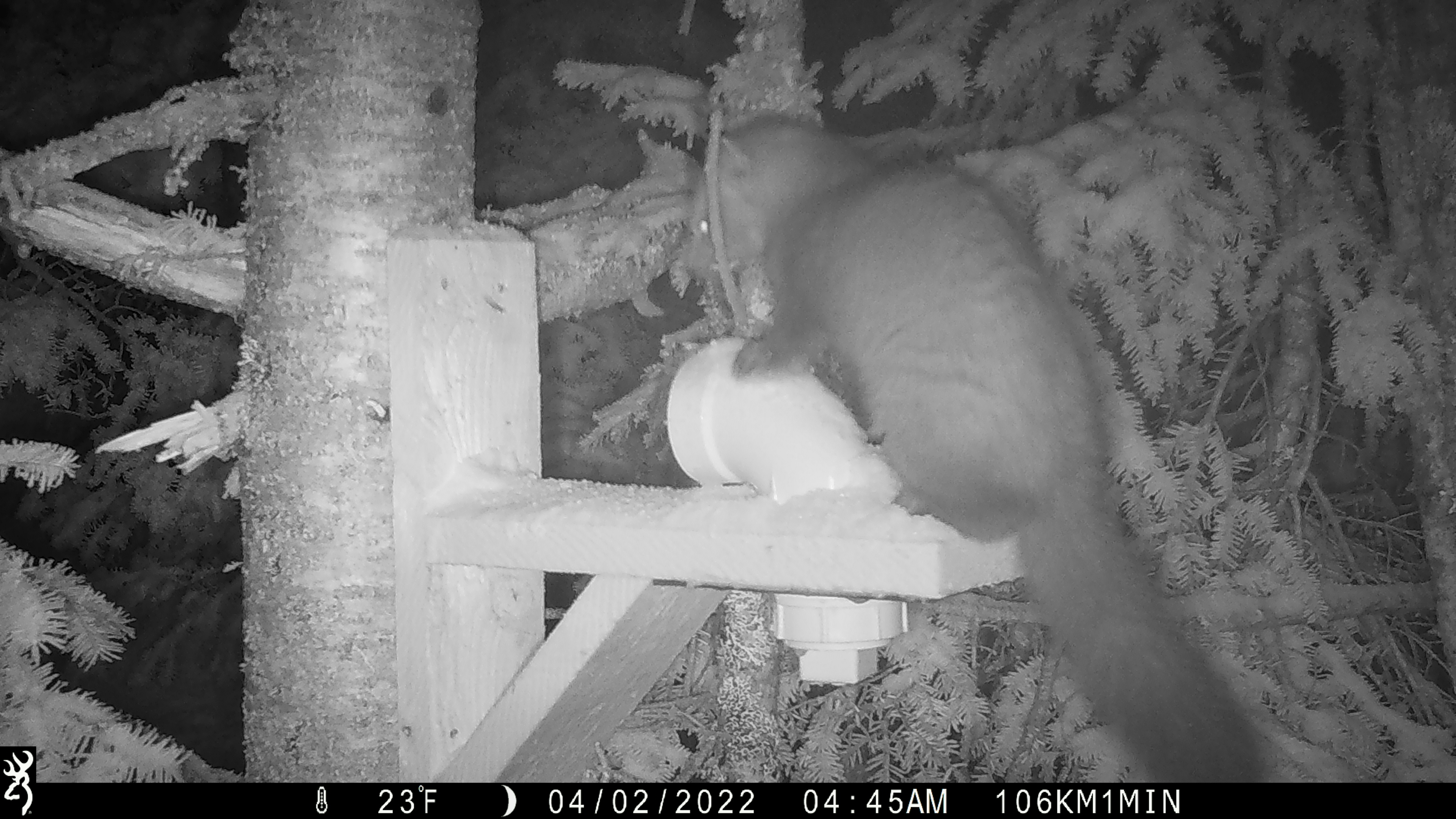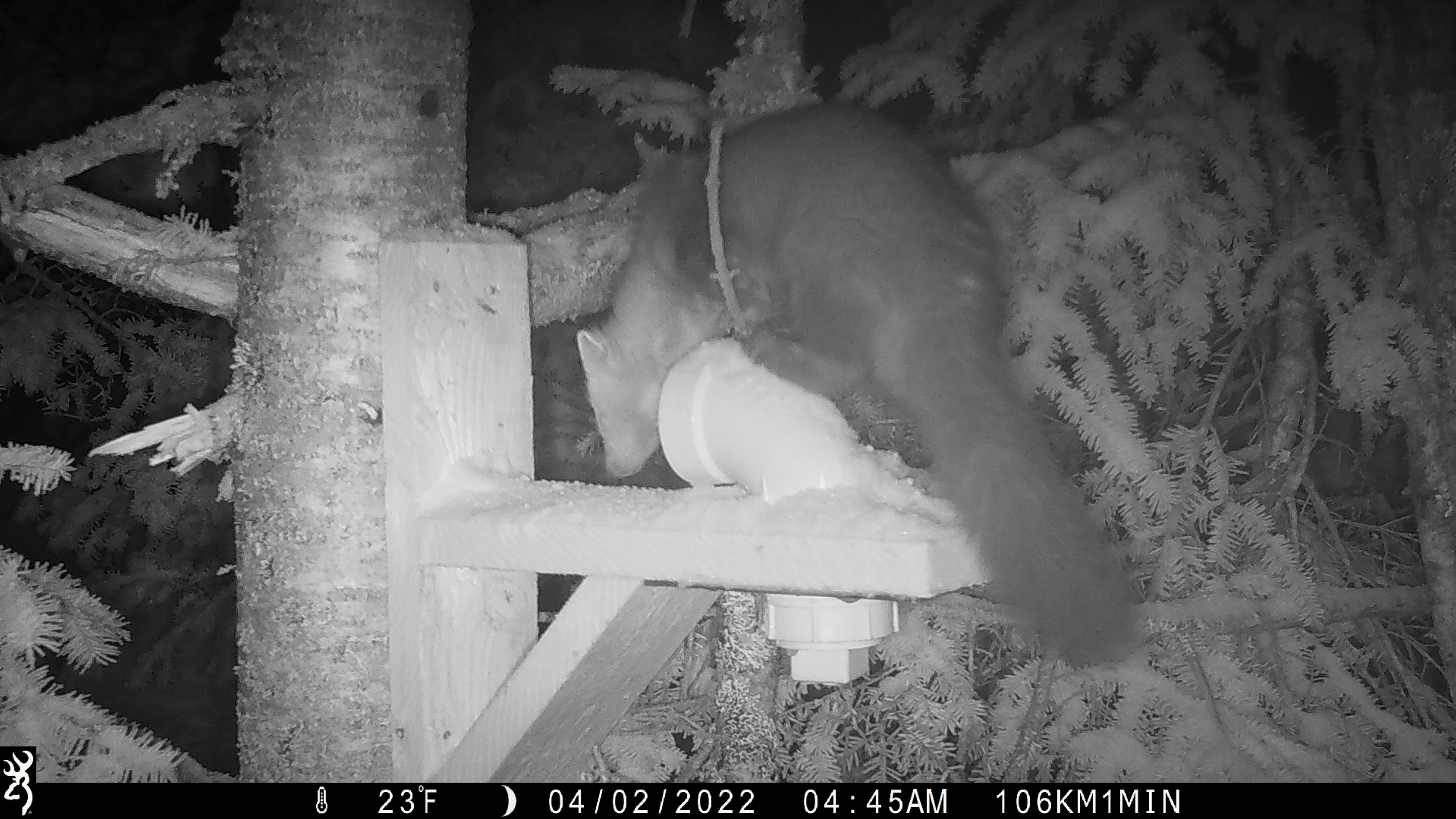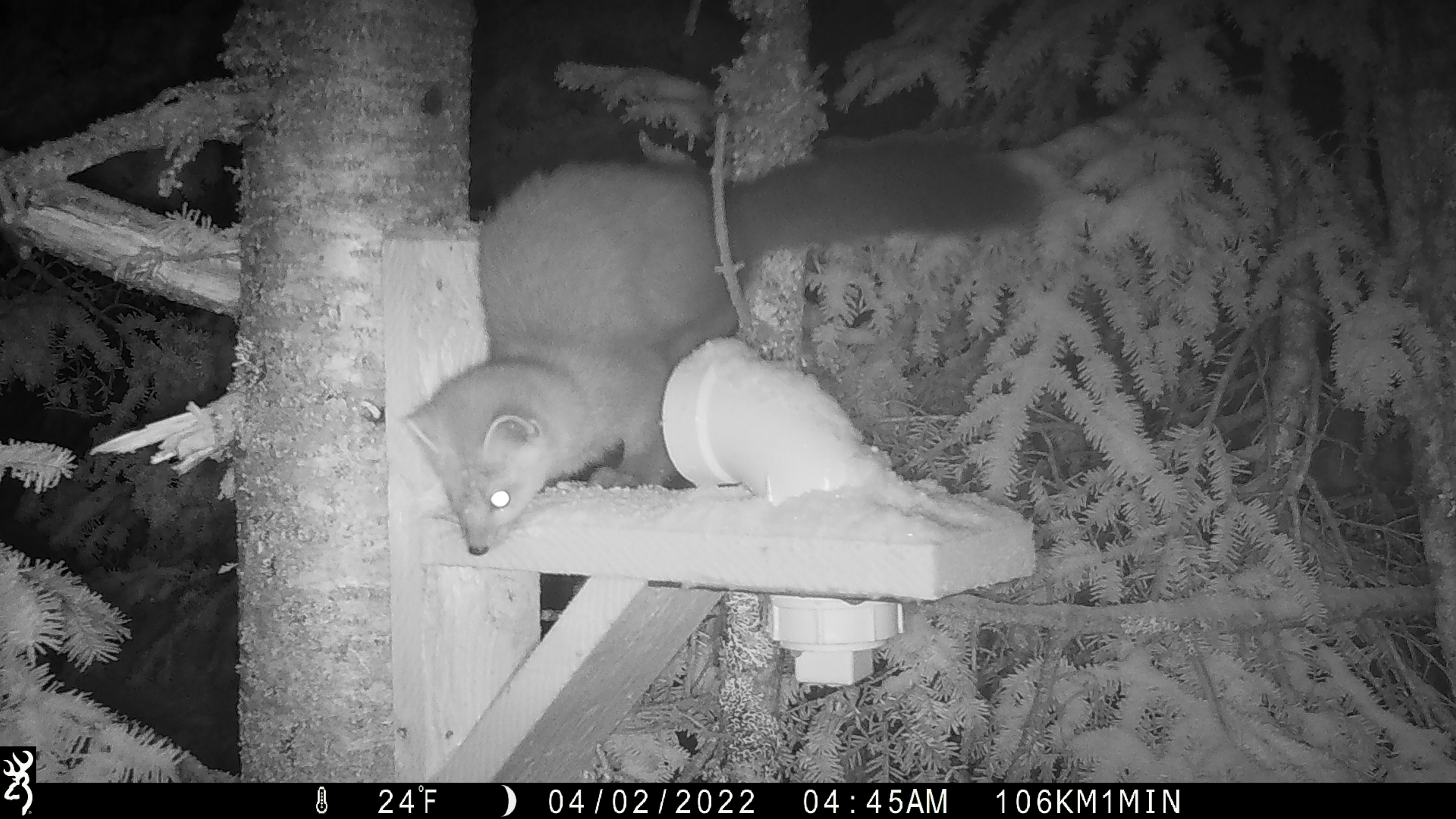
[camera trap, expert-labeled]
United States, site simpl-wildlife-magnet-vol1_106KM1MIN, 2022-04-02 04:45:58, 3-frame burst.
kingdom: Animalia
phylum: Chordata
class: Mammalia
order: Carnivora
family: Mustelidae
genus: Martes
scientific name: Martes americana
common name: american marten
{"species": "american marten (Martes americana)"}